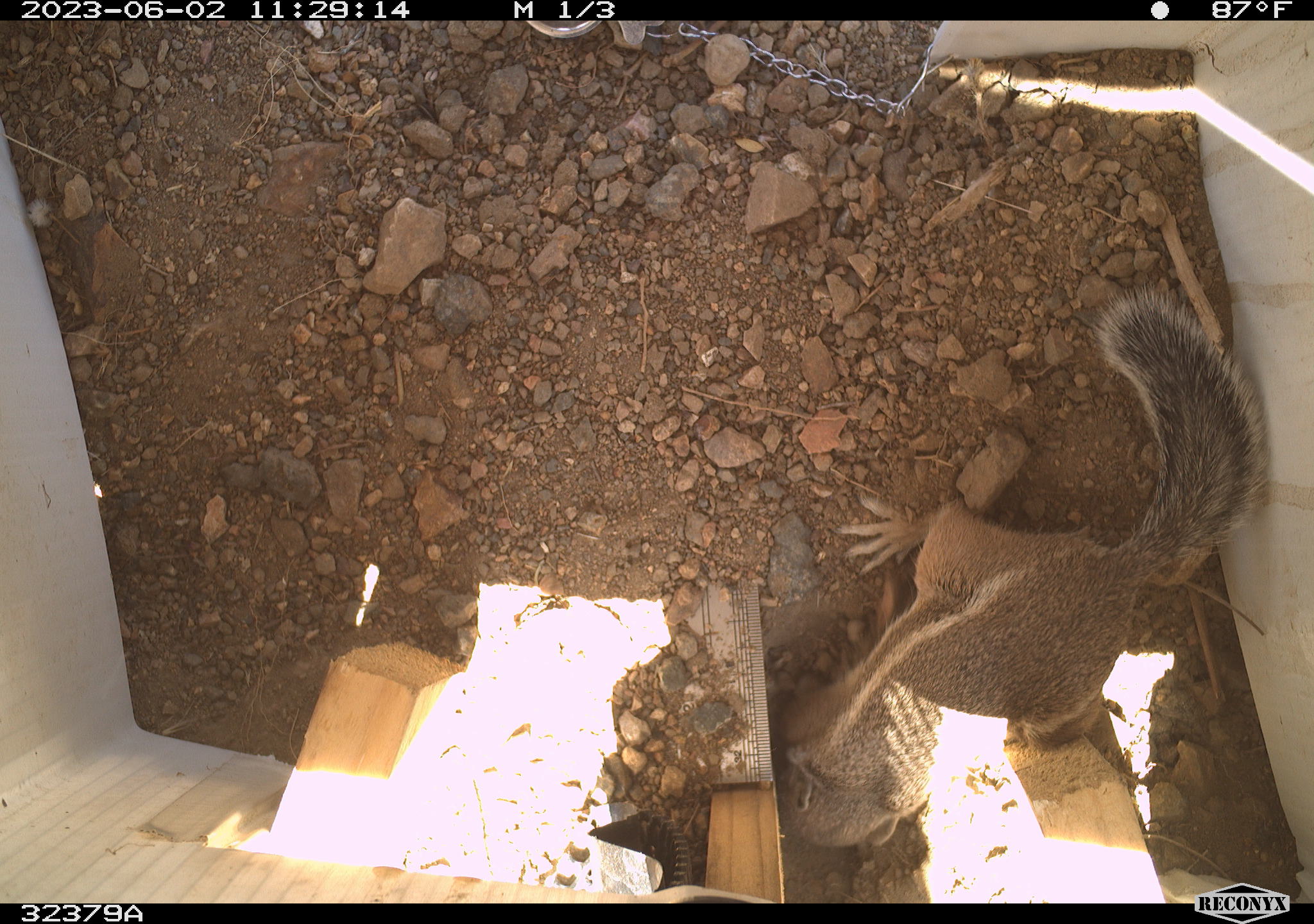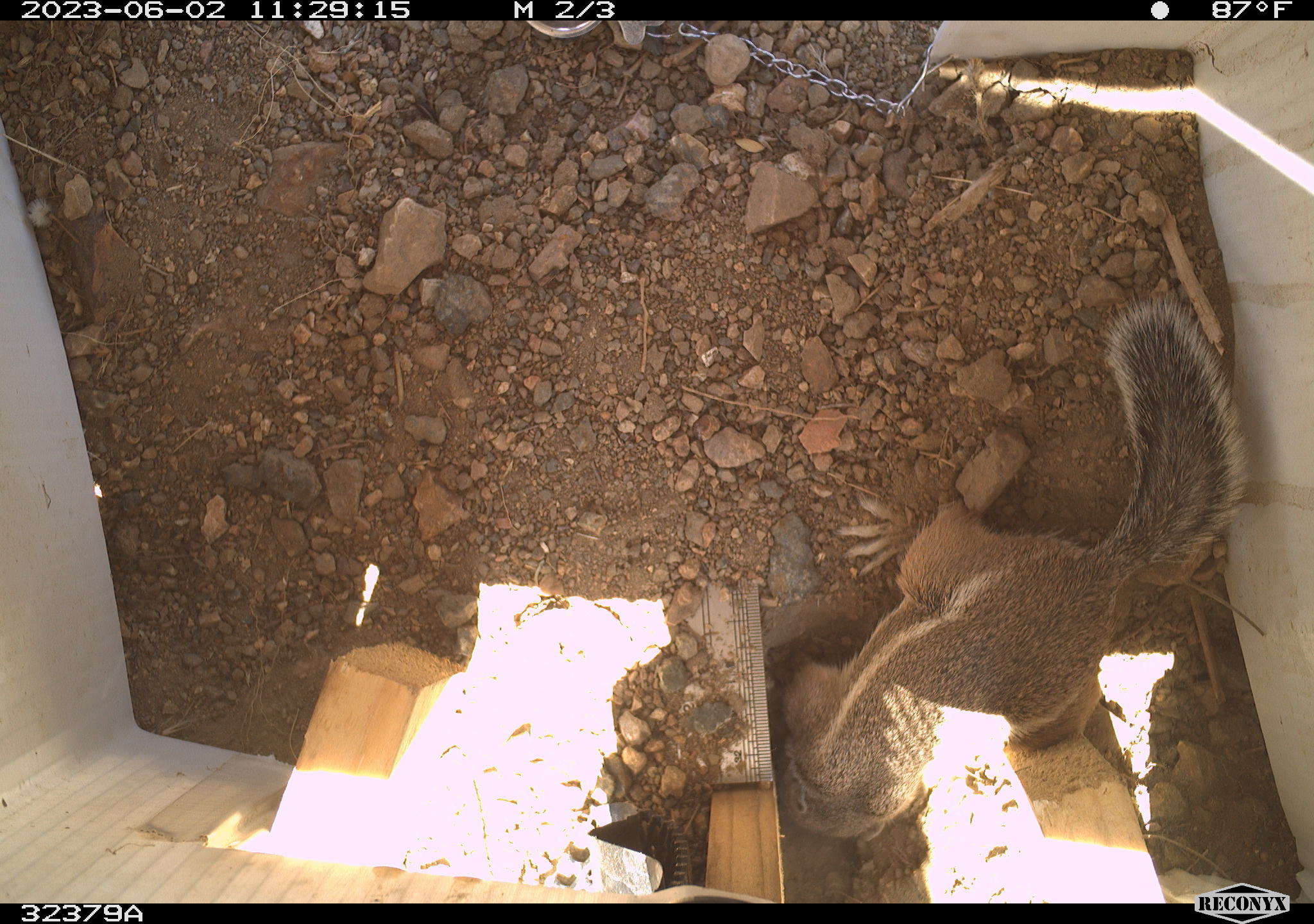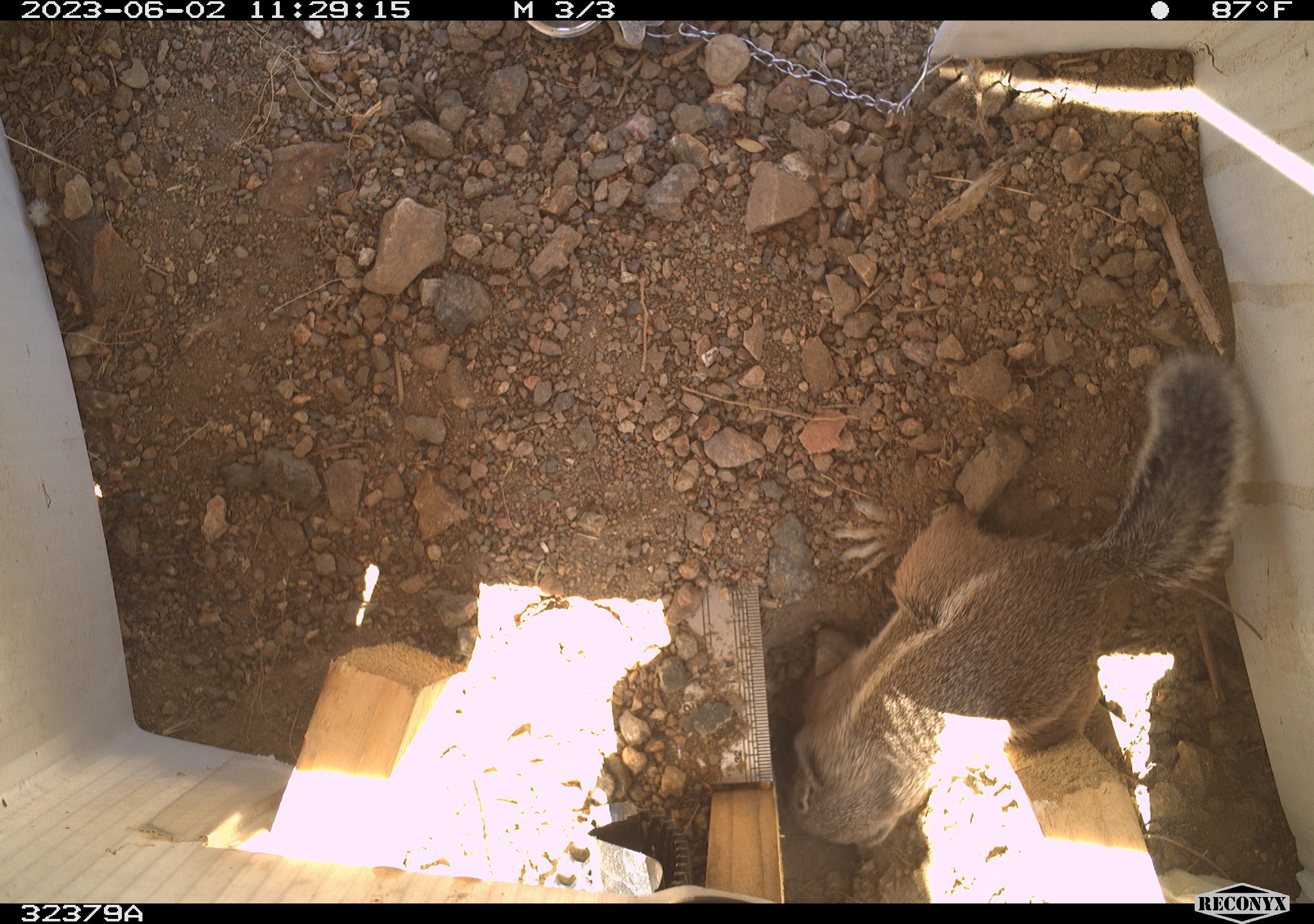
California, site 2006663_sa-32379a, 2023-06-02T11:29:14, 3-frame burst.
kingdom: Animalia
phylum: Chordata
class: Mammalia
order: Rodentia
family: Sciuridae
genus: Ammospermophilus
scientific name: Ammospermophilus leucurus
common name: white-tailed antelope squirrel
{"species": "white-tailed antelope squirrel (Ammospermophilus leucurus)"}